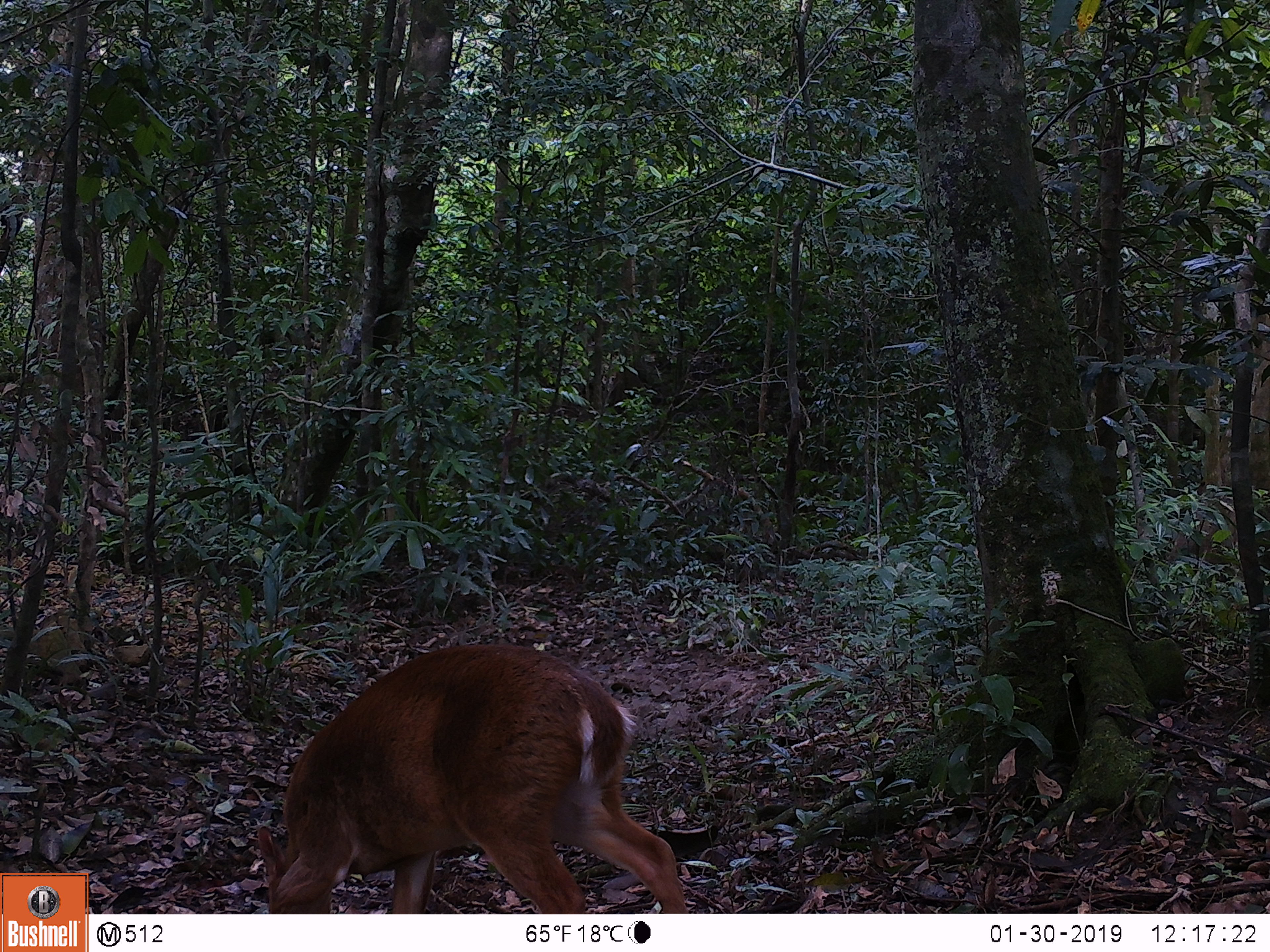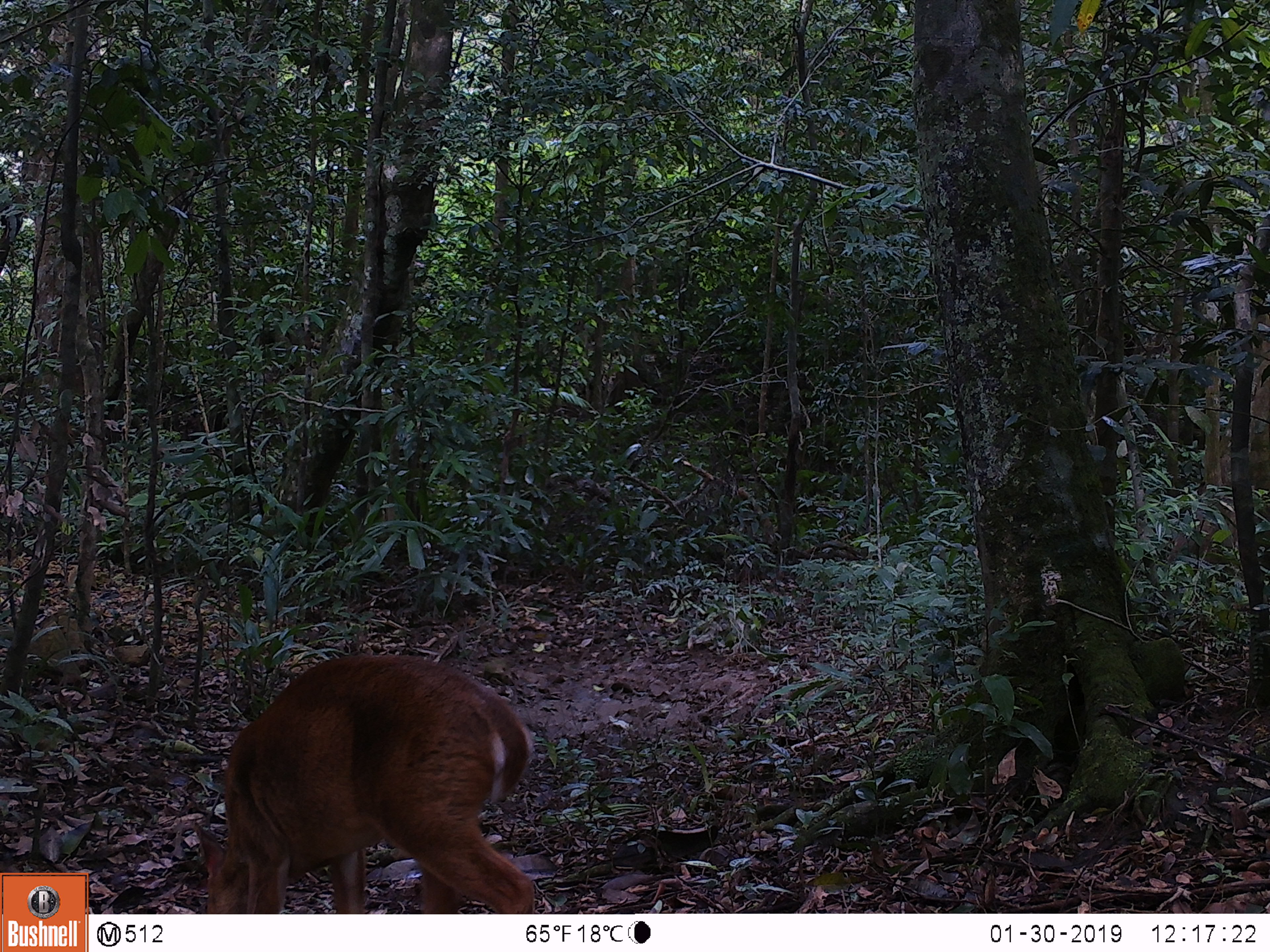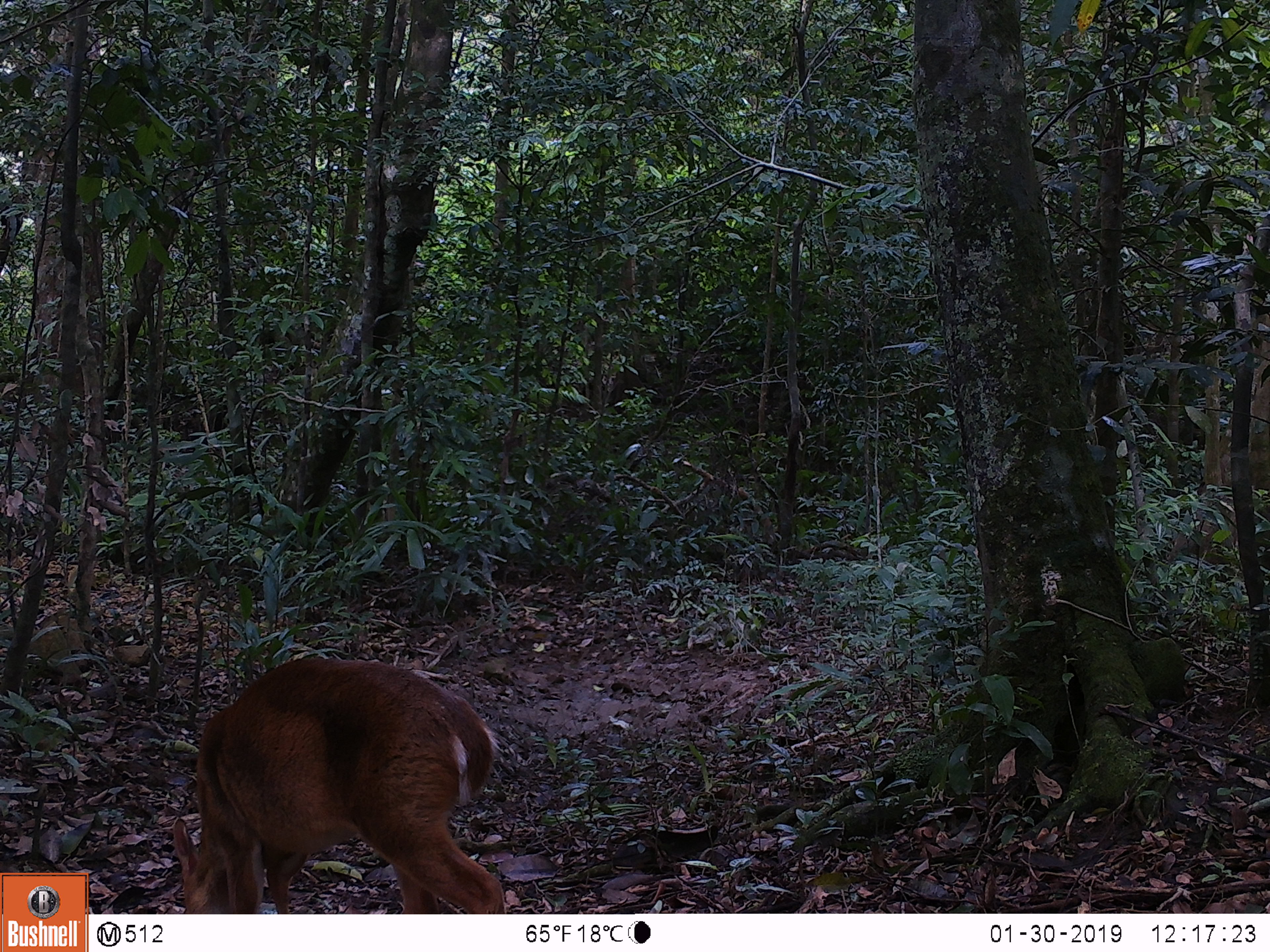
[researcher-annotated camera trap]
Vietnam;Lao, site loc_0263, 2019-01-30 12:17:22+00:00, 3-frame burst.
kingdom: Animalia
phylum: Chordata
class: Mammalia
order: Artiodactyla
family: Cervidae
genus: Muntiacus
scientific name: Muntiacus vuquangensis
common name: large-antlered muntjac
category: large antlered muntjac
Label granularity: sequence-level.